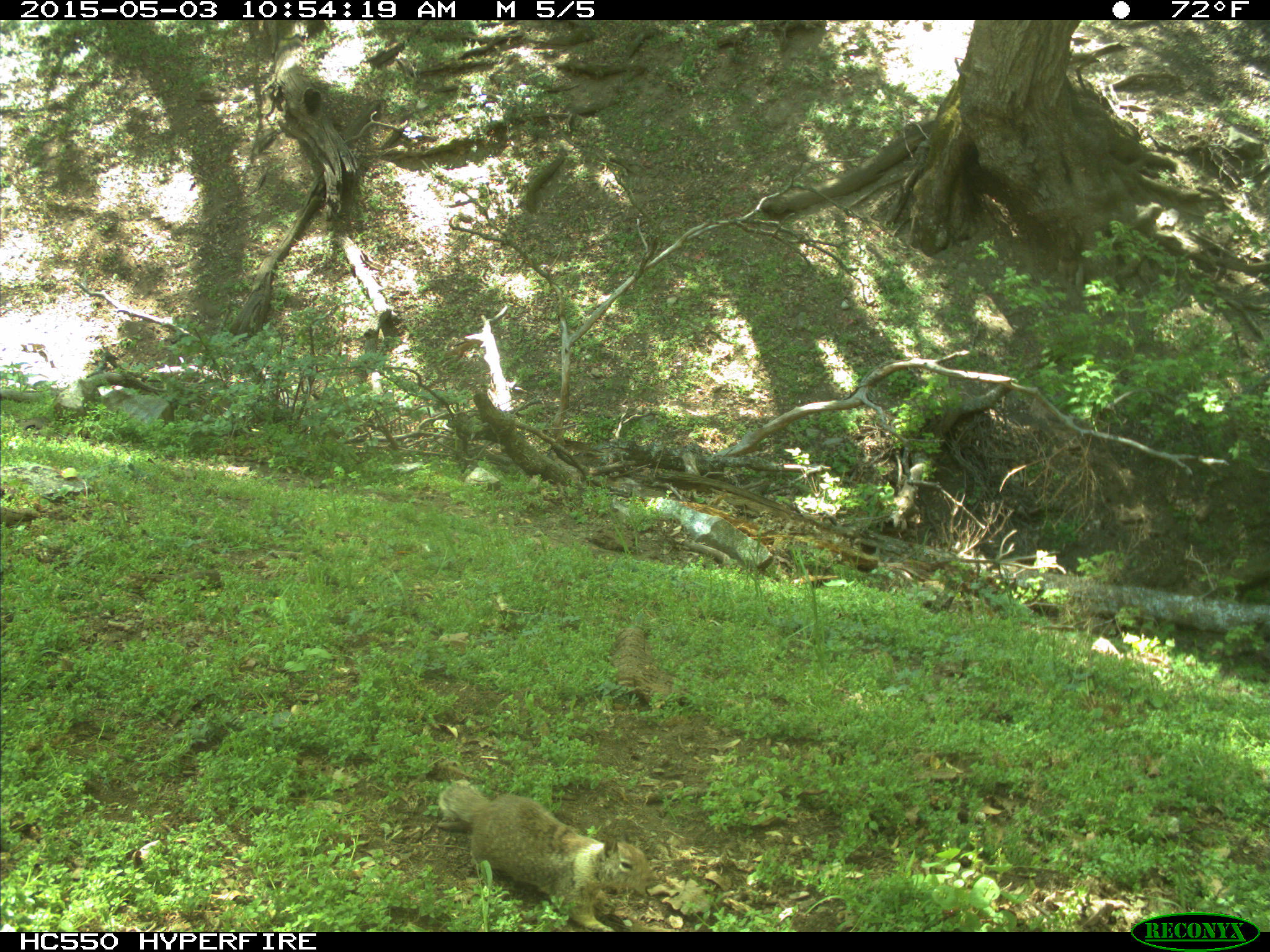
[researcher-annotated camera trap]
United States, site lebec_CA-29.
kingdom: Animalia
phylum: Chordata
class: Mammalia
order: Rodentia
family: Sciuridae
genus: Otospermophilus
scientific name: Otospermophilus beecheyi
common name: california ground squirrel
Otospermophilus beecheyi (california ground squirrel).